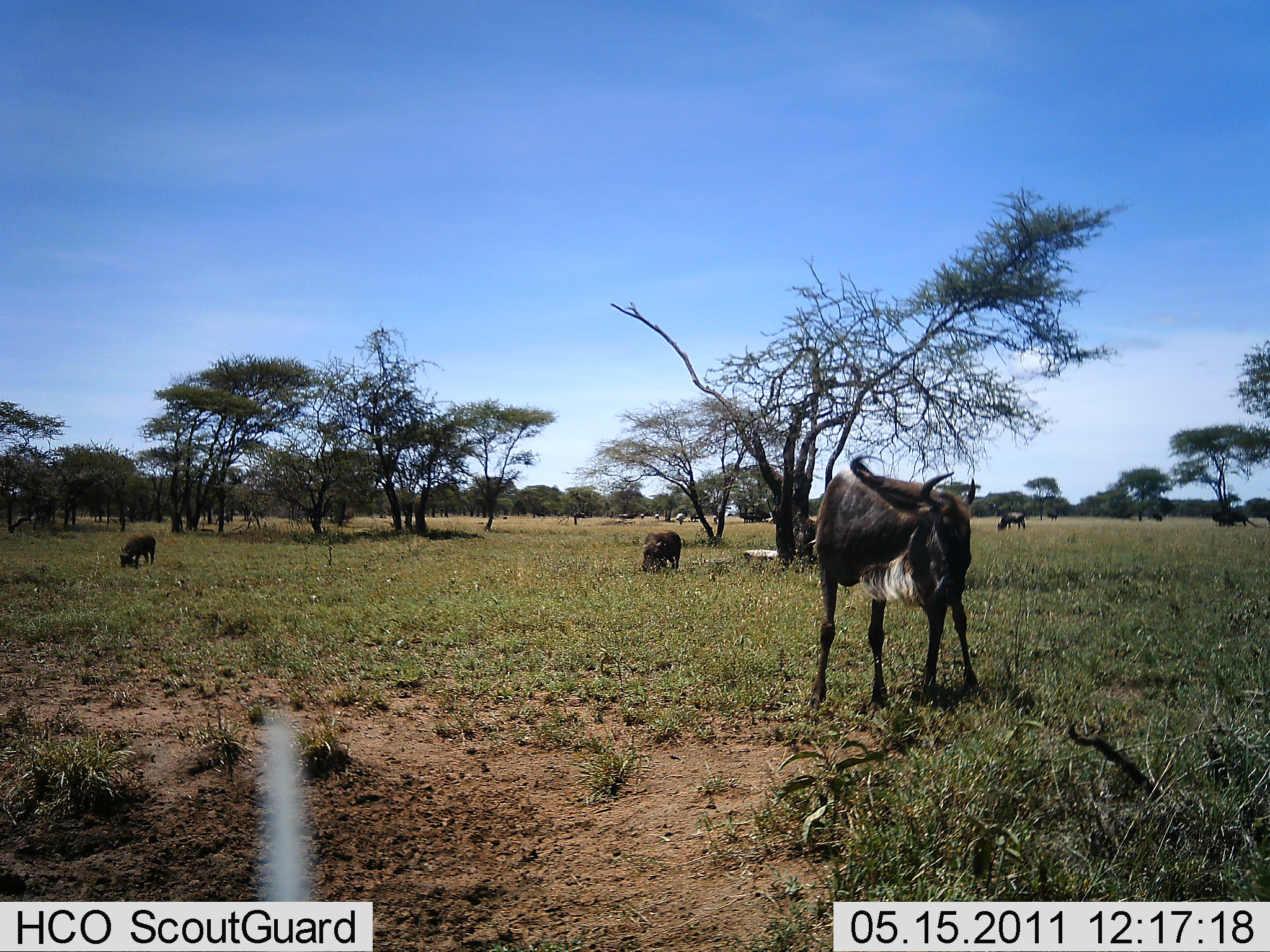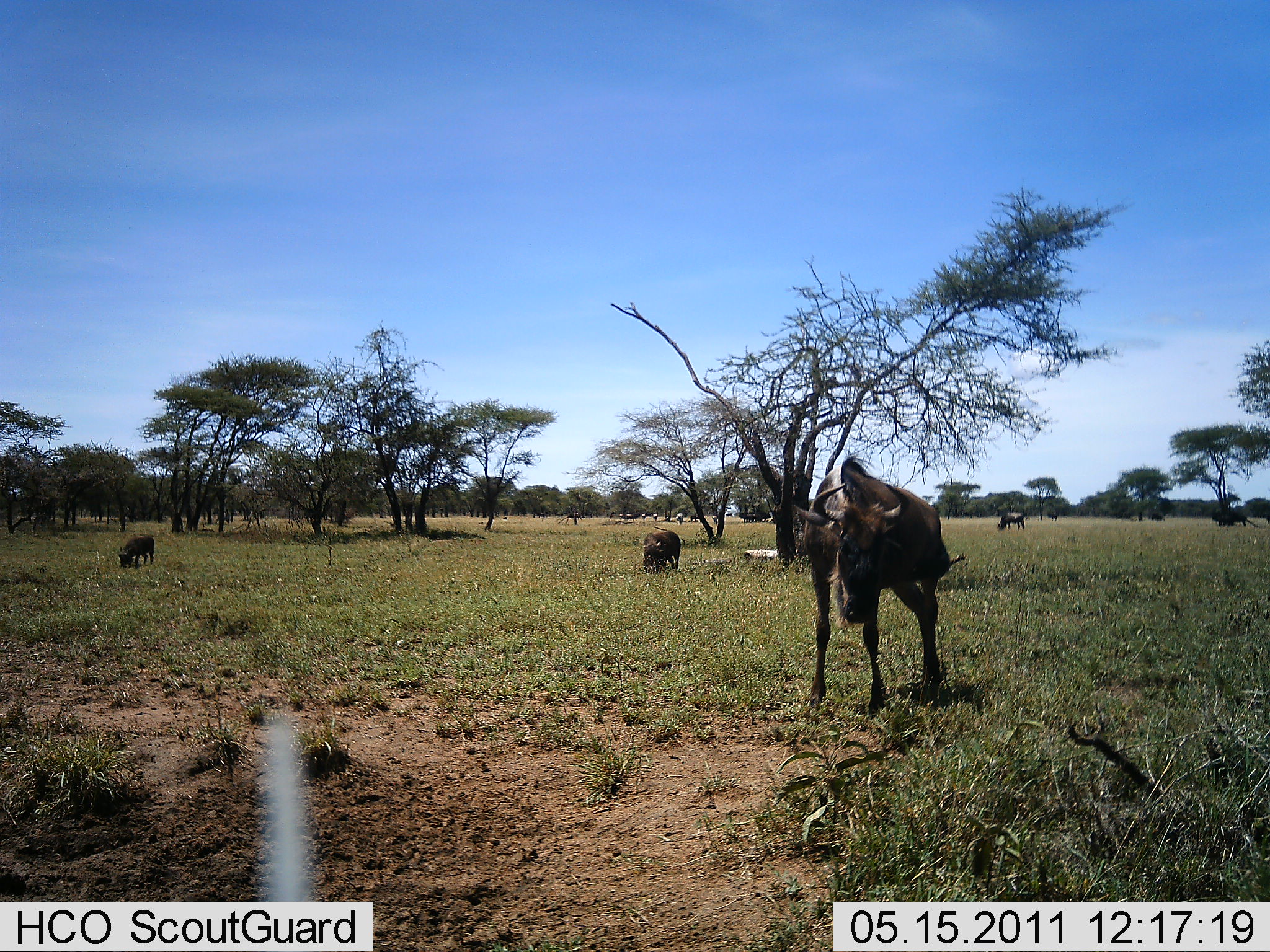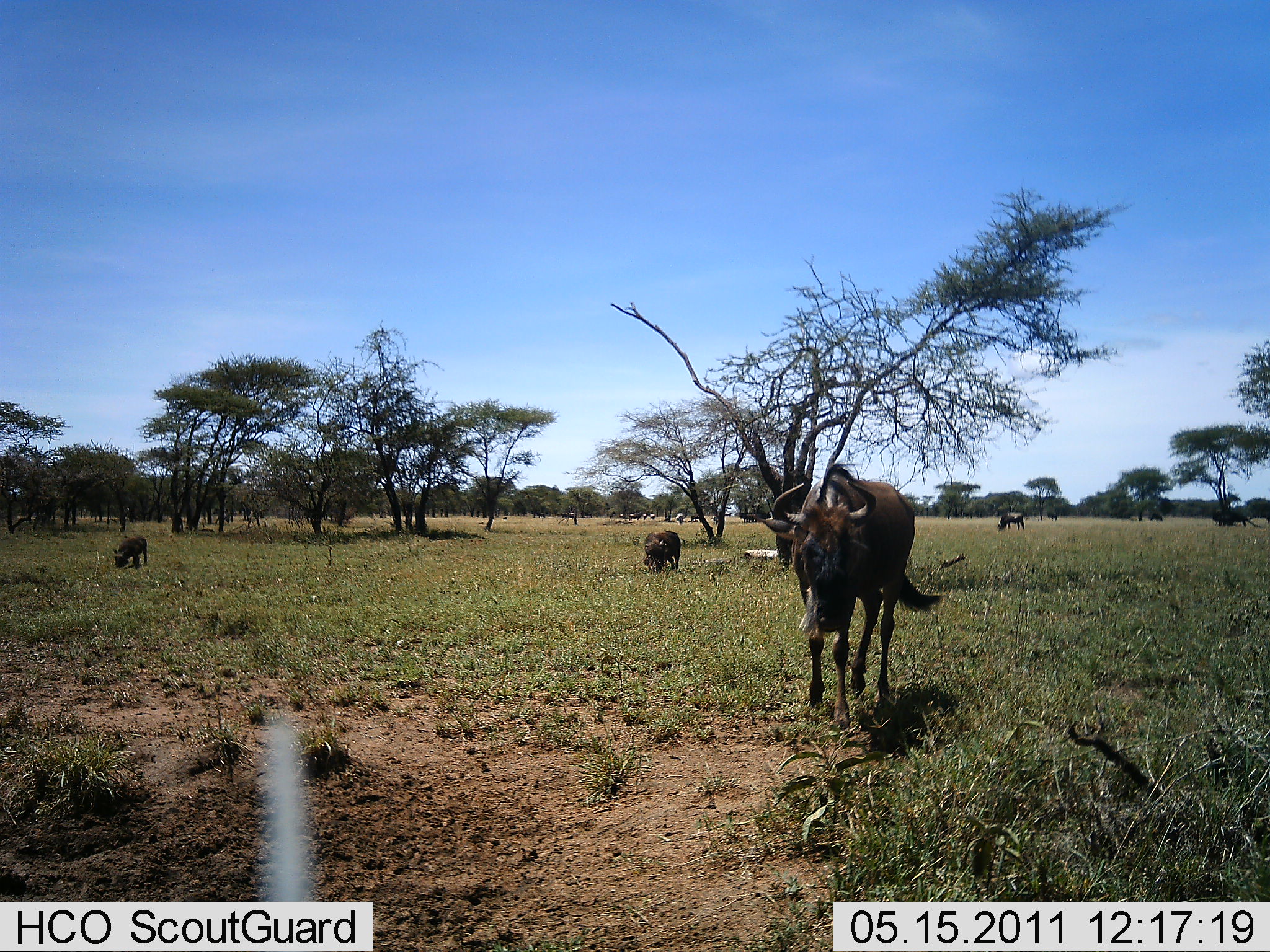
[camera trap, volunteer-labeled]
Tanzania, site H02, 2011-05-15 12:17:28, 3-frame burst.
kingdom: Animalia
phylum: Chordata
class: Mammalia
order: Artiodactyla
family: Bovidae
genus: Connochaetes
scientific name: Connochaetes taurinus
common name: blue wildebeest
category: wildebeest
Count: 10.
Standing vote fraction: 46%.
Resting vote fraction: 15%.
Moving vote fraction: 15%.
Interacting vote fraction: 0%.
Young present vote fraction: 0%.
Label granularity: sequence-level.